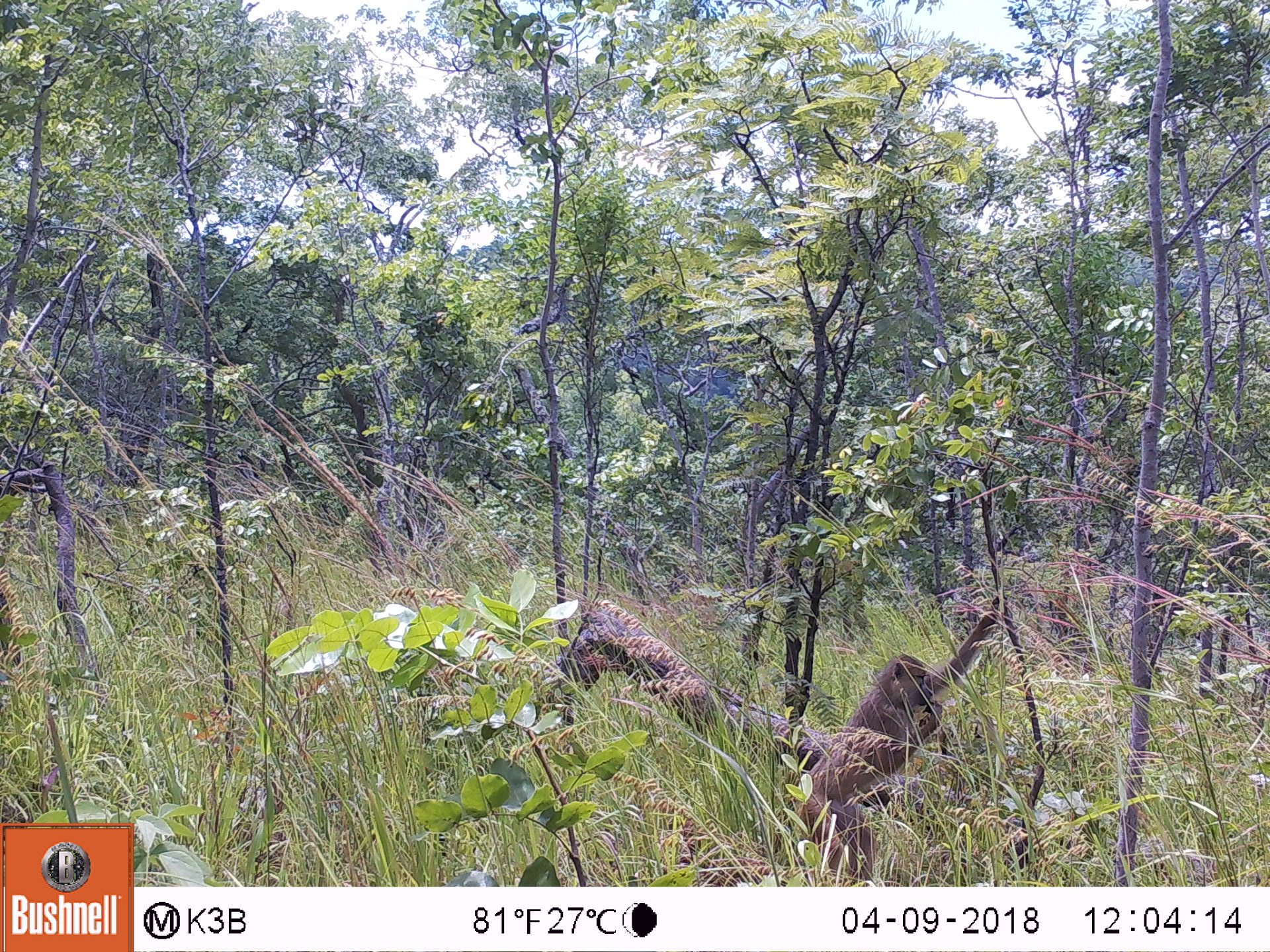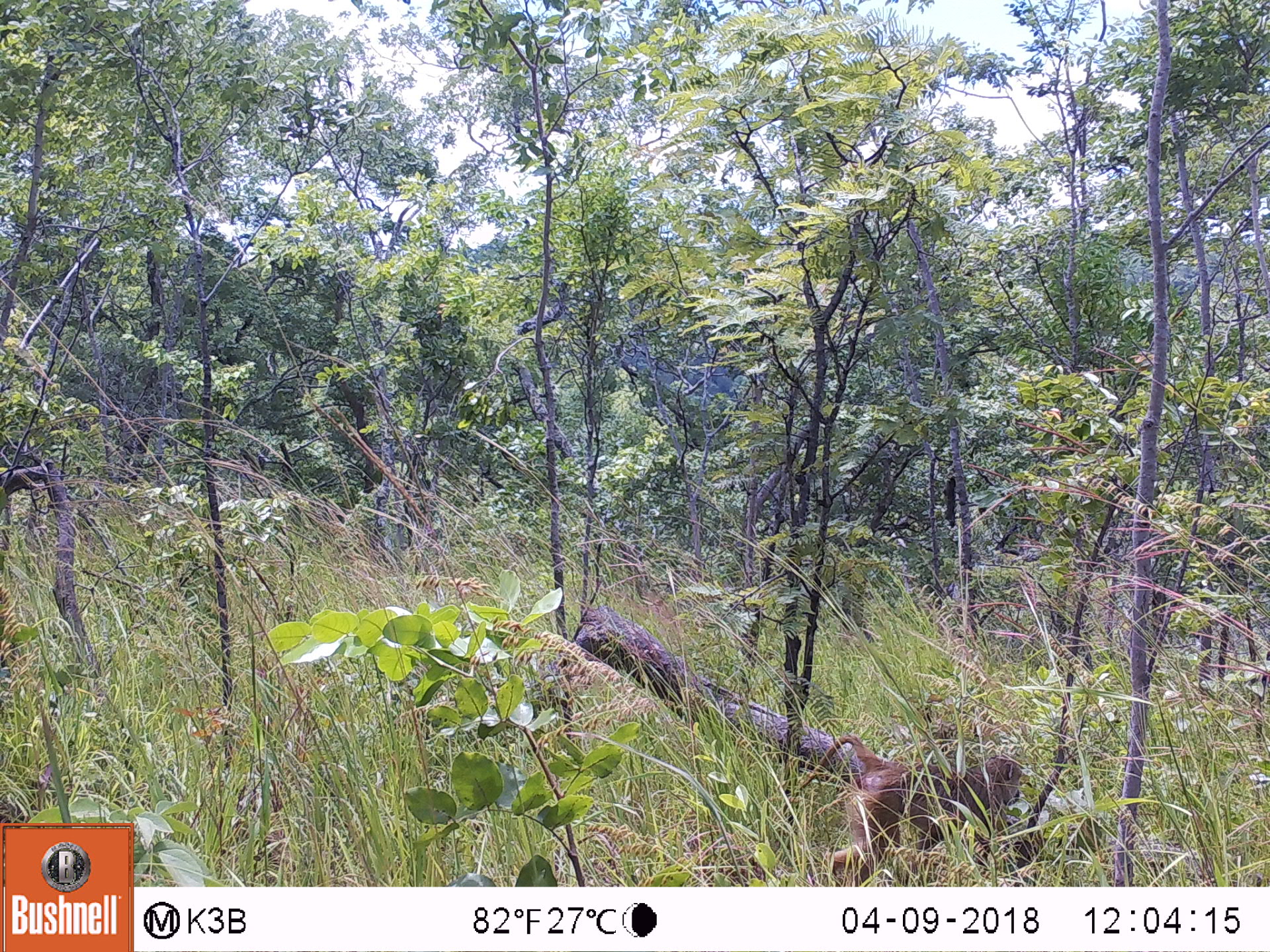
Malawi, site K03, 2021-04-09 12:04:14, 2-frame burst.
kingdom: Animalia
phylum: Chordata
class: Mammalia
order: Primates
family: Cercopithecidae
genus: Papio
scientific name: Papio cynocephalus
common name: yellow baboon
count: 1